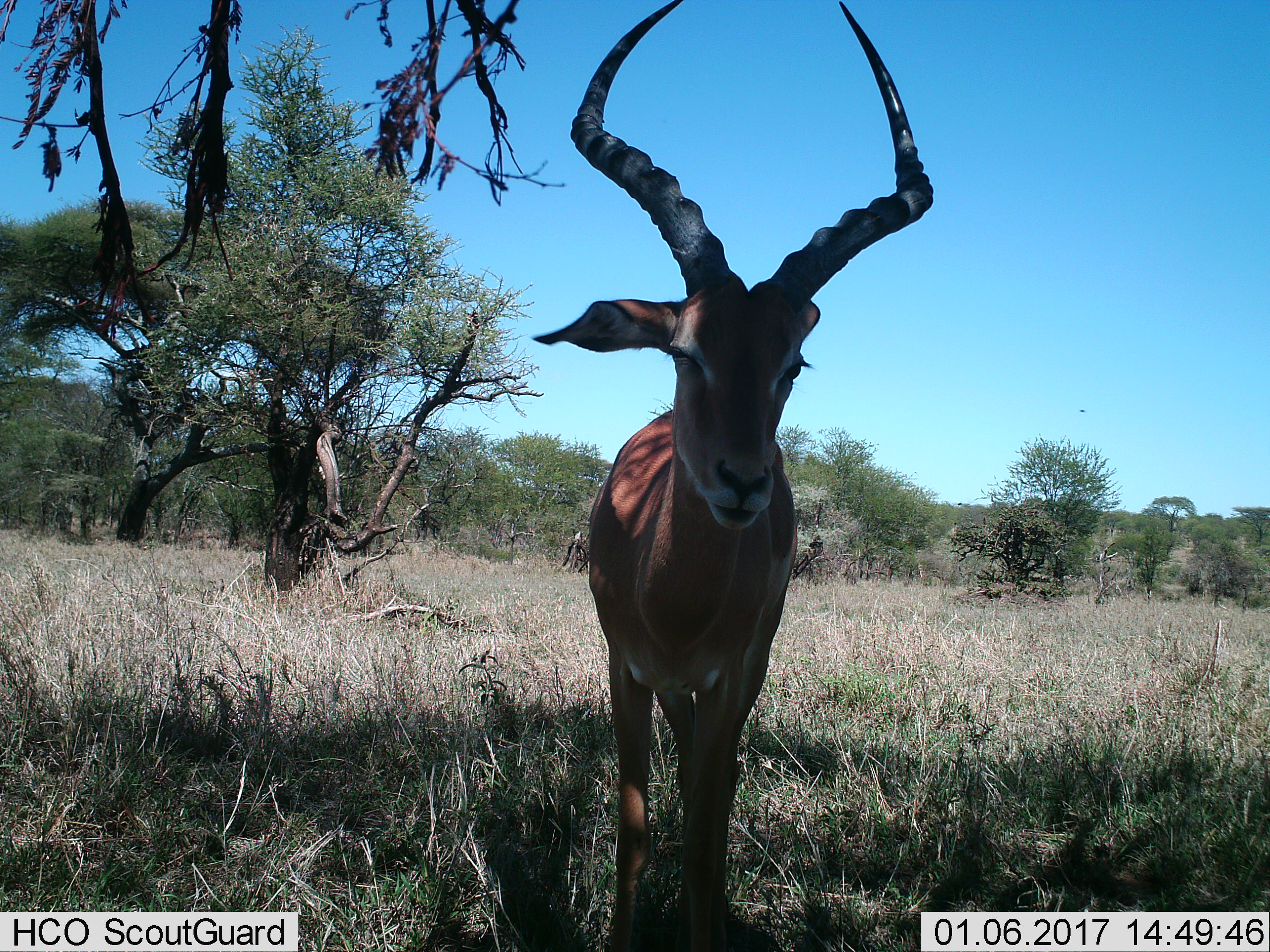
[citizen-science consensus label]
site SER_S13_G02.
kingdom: Animalia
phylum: Chordata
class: Mammalia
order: Artiodactyla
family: Bovidae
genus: Aepyceros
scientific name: Aepyceros melampus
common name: impala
Impala (Aepyceros melampus), count 1. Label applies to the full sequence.